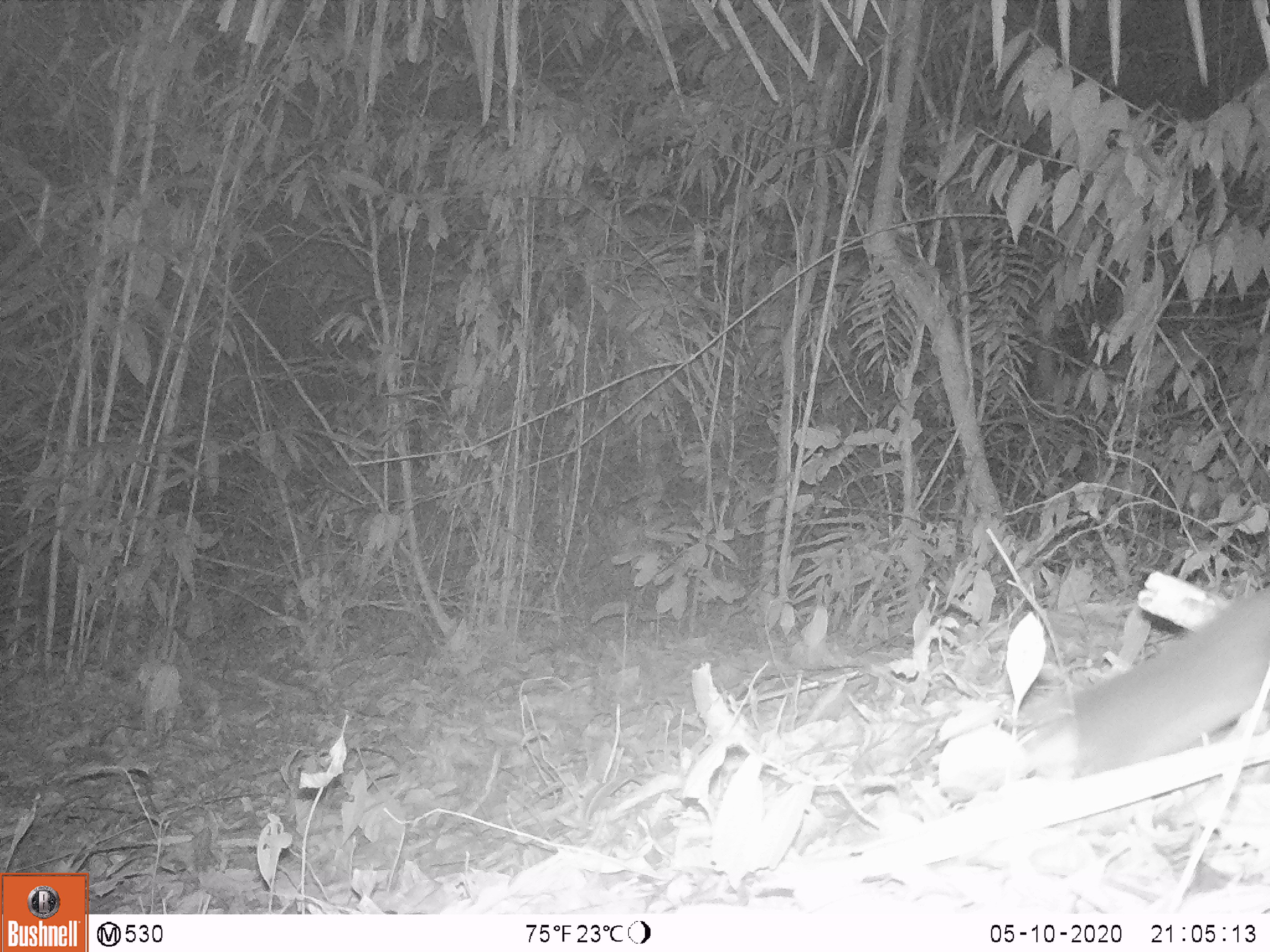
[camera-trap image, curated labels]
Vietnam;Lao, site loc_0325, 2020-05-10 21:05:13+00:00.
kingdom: Animalia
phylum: Chordata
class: Mammalia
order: Carnivora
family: Mustelidae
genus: Melogale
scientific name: Melogale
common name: ferret badger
Ferret badger (Melogale). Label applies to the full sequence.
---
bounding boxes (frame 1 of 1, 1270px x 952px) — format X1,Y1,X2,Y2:
ferret badger: 1025,585,1270,774